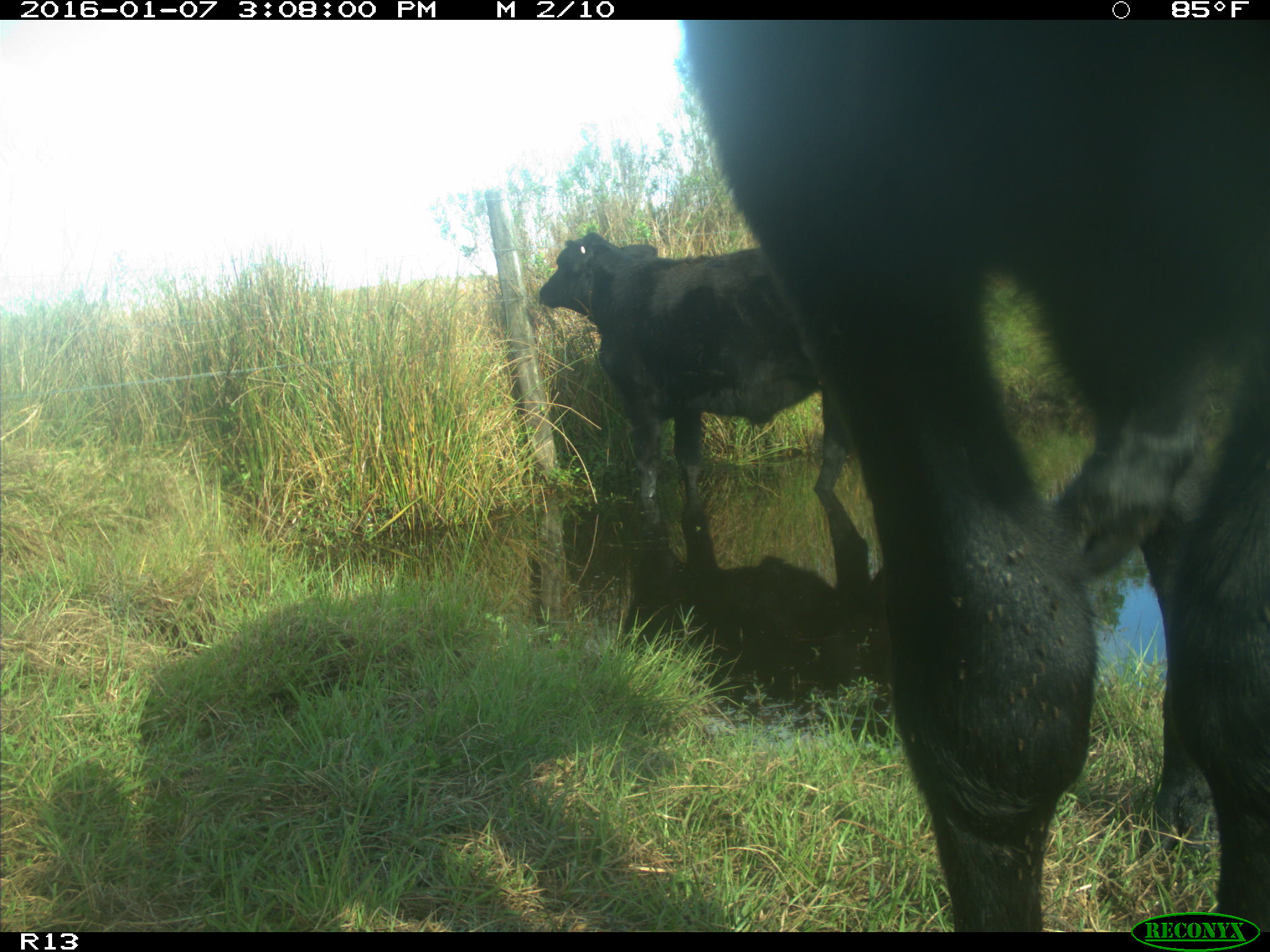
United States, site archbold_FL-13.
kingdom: Animalia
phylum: Chordata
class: Mammalia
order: Artiodactyla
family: Bovidae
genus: Bos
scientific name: Bos taurus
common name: domestic cow